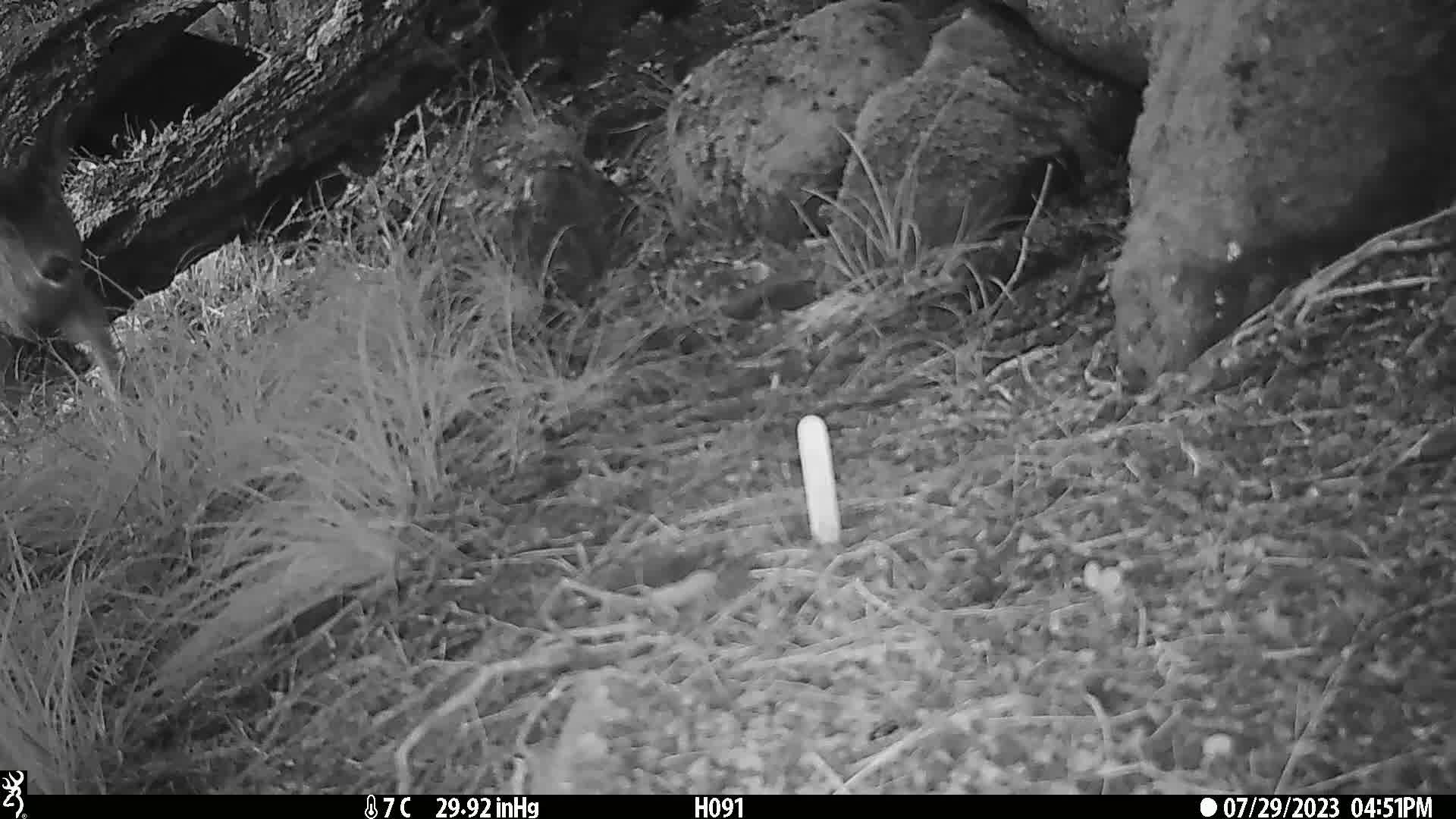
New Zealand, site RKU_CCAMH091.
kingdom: Animalia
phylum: Chordata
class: Mammalia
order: Artiodactyla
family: Cervidae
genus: Odocoileus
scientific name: Odocoileus virginianus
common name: white-tailed deer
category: white tailed deer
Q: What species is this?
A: White tailed deer (white-tailed deer) (Odocoileus virginianus).